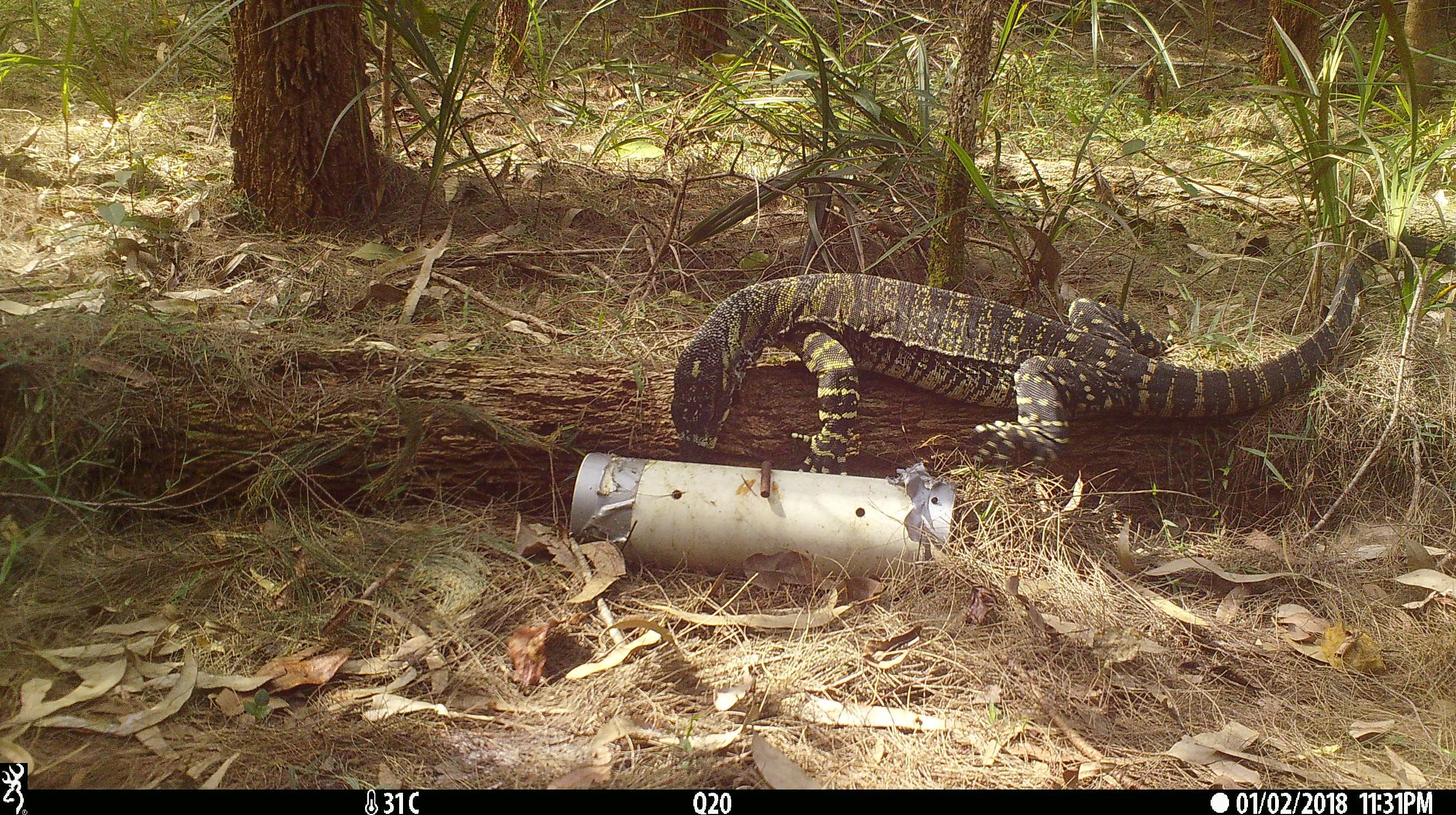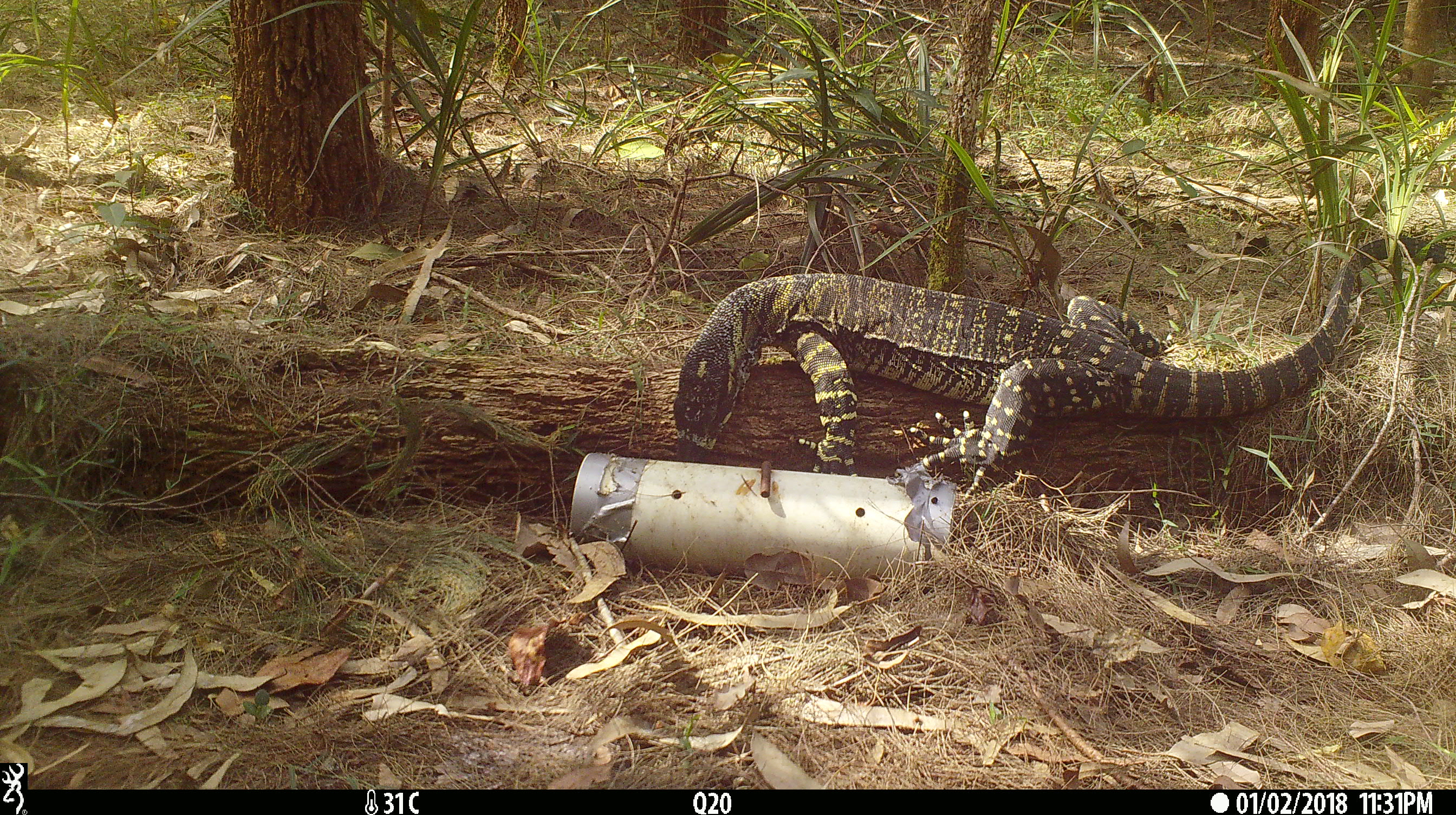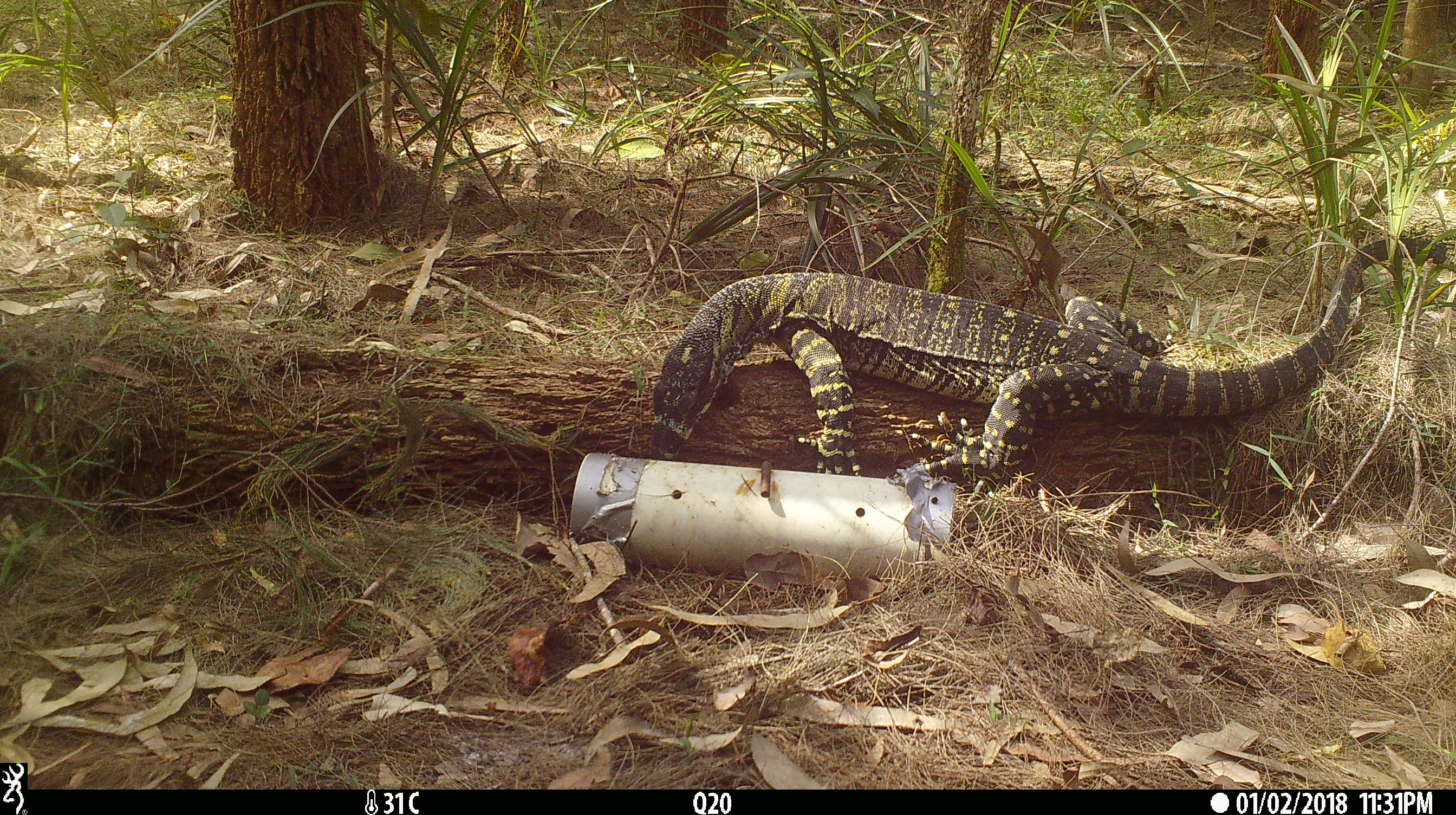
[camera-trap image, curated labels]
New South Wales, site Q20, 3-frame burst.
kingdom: Animalia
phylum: Chordata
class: Reptilia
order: Squamata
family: Varanidae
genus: Varanus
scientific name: Varanus varius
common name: lace monitor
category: goanna